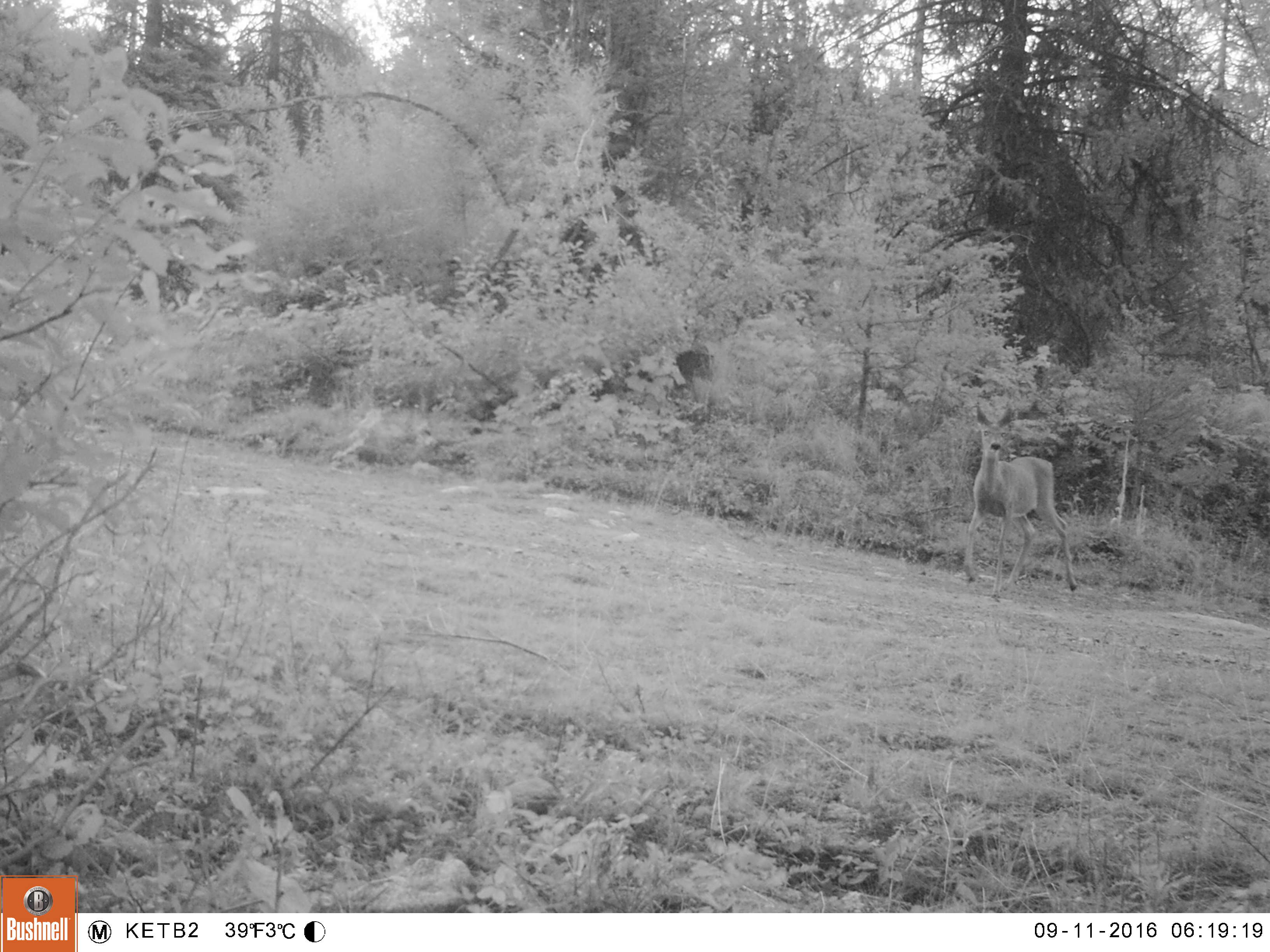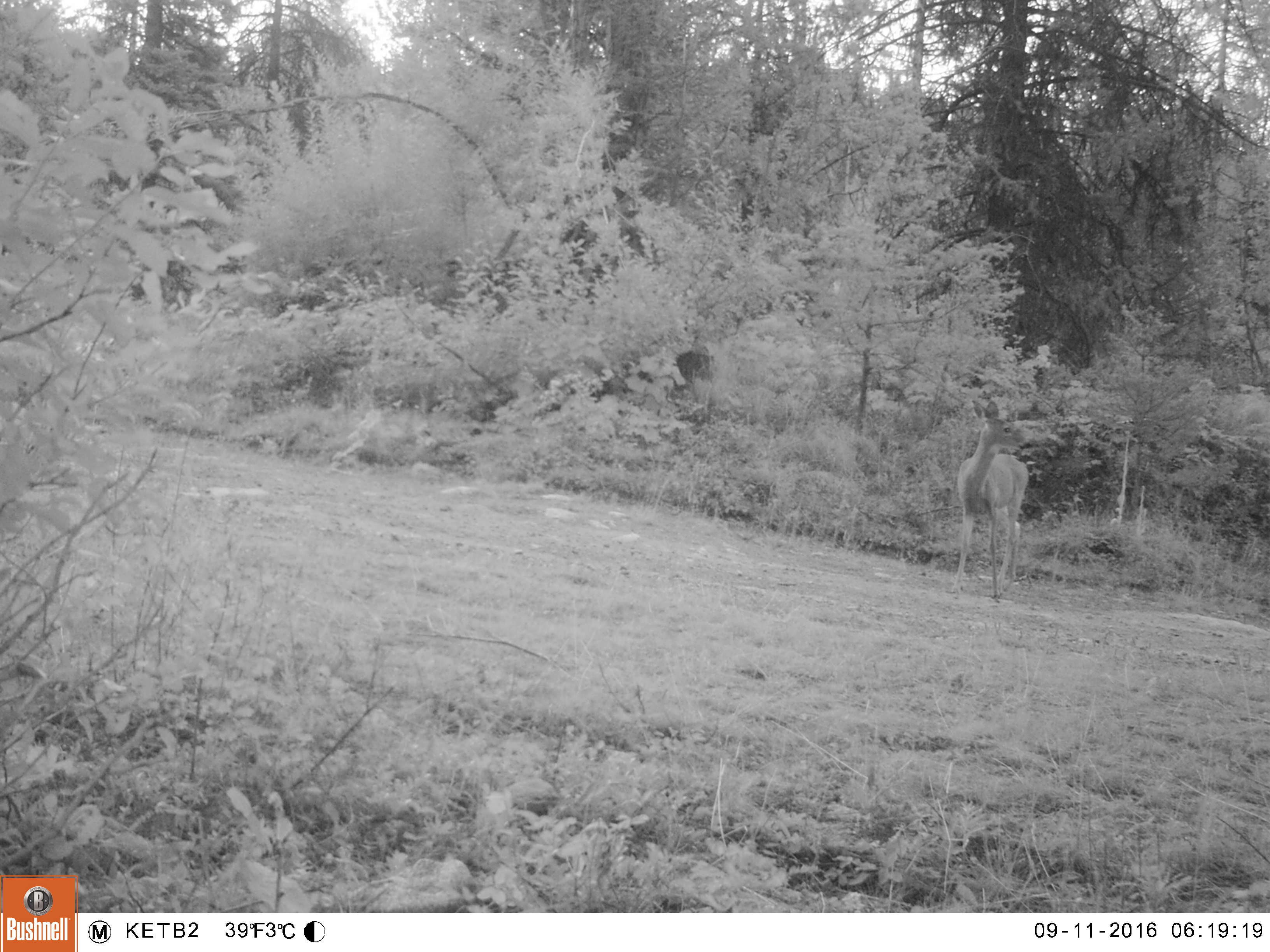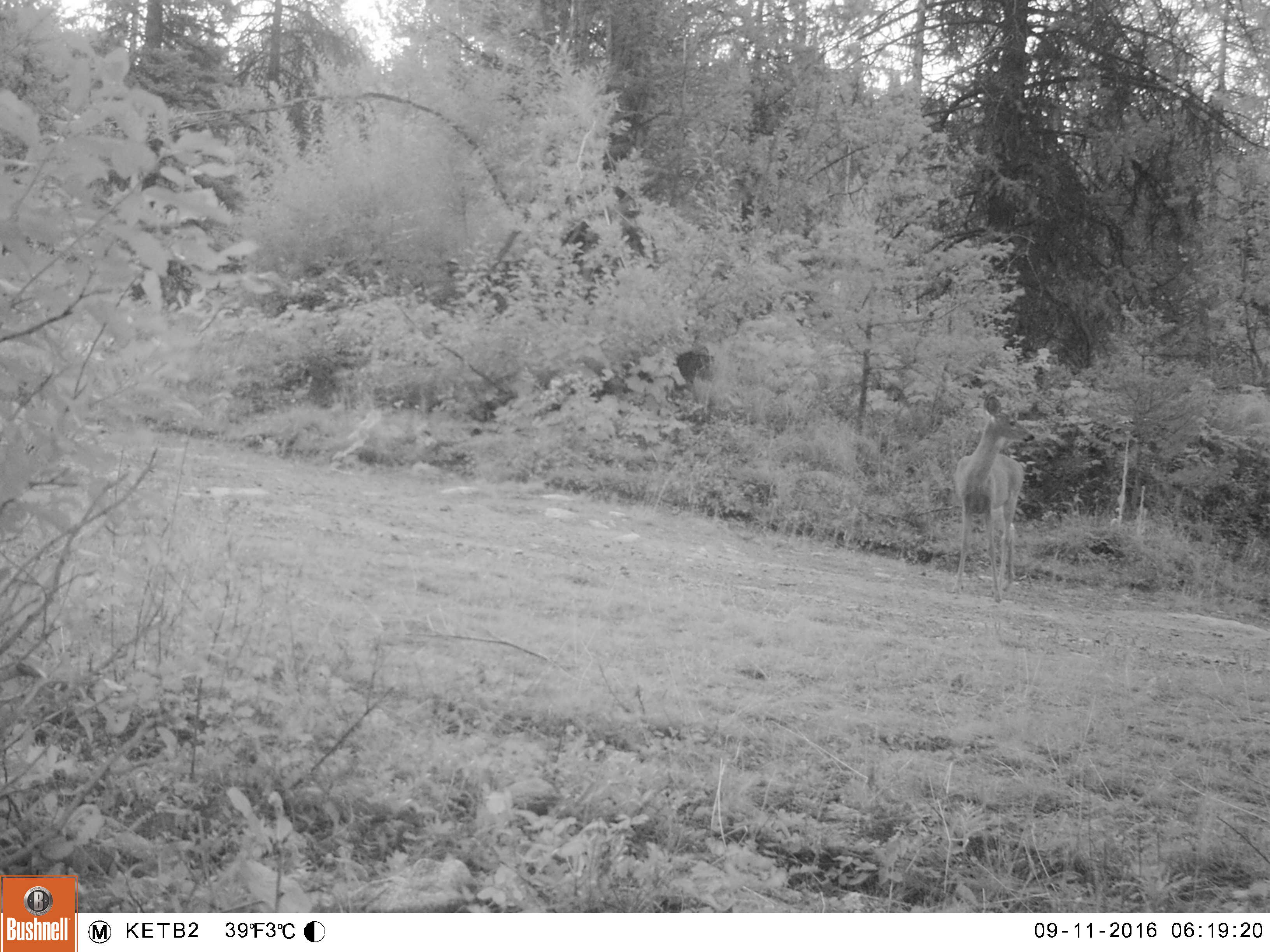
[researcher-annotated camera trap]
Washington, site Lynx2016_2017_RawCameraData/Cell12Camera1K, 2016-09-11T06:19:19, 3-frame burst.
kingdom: Animalia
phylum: Chordata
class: Mammalia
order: Artiodactyla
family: Cervidae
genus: Odocoileus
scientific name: Odocoileus virginianus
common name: white-tailed deer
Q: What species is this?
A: Odocoileus virginianus (white-tailed deer).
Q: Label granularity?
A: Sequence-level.